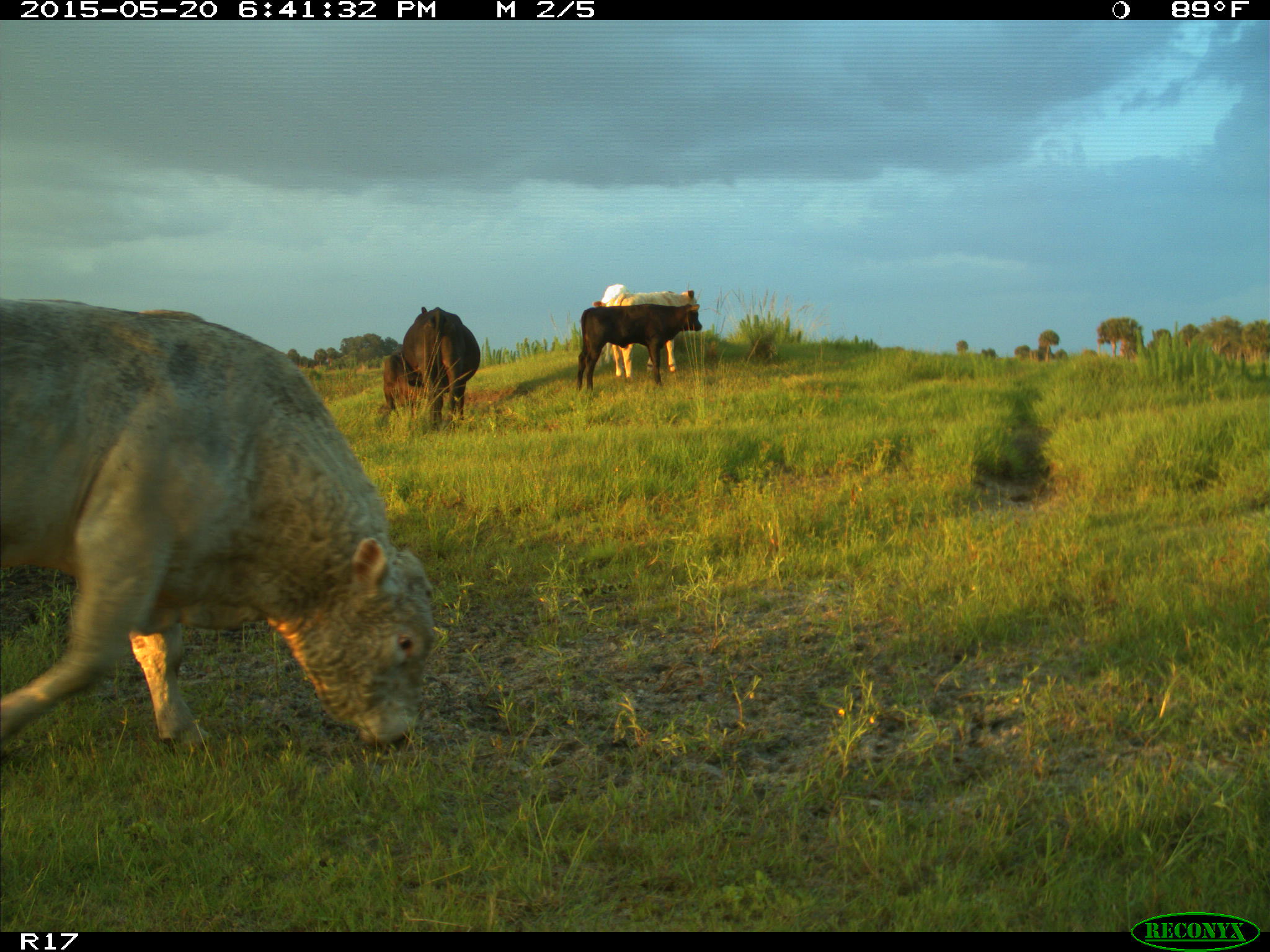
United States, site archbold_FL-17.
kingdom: Animalia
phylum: Chordata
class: Mammalia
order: Artiodactyla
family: Bovidae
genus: Bos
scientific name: Bos taurus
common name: domestic cow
Bos taurus (domestic cow).